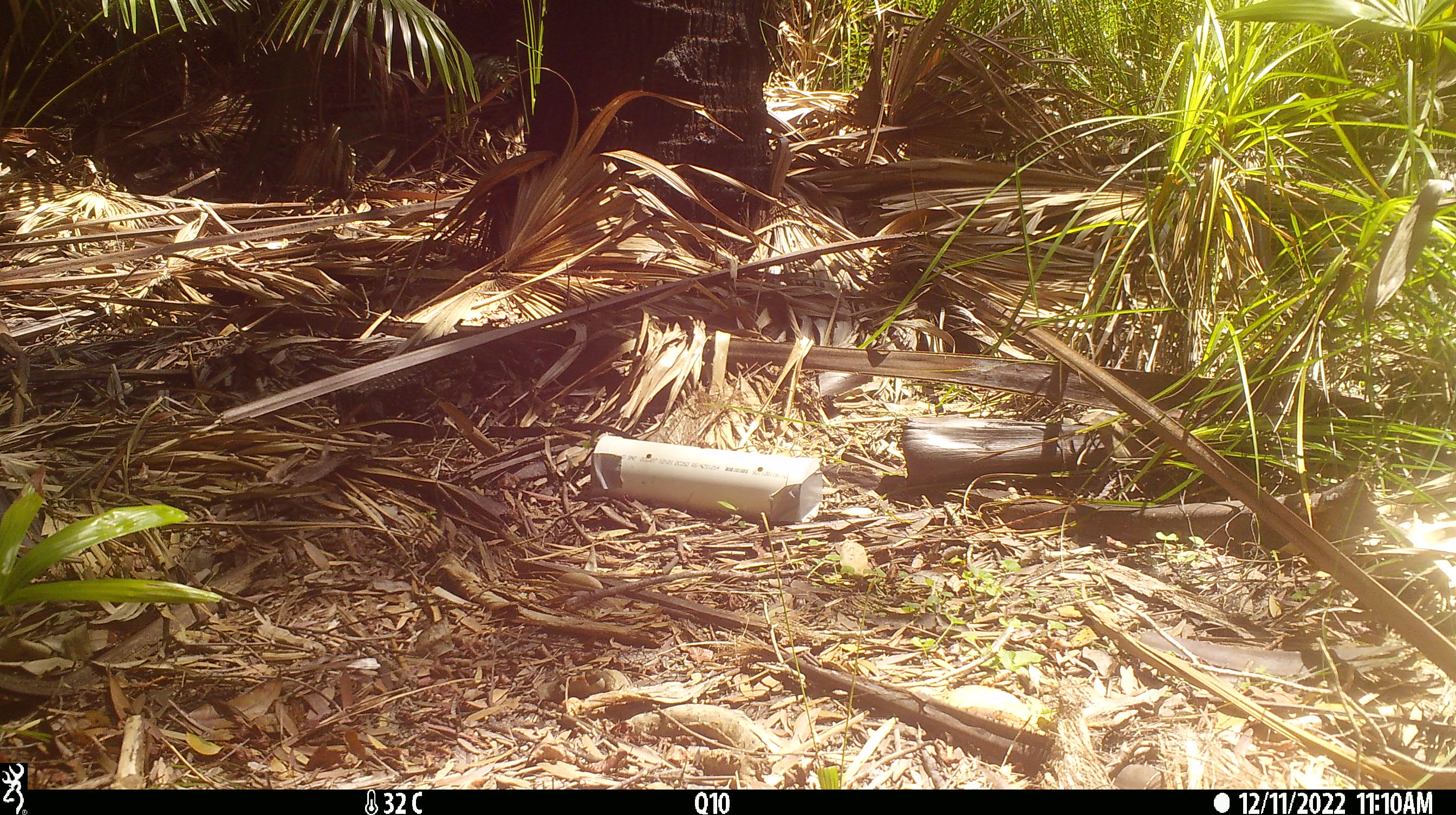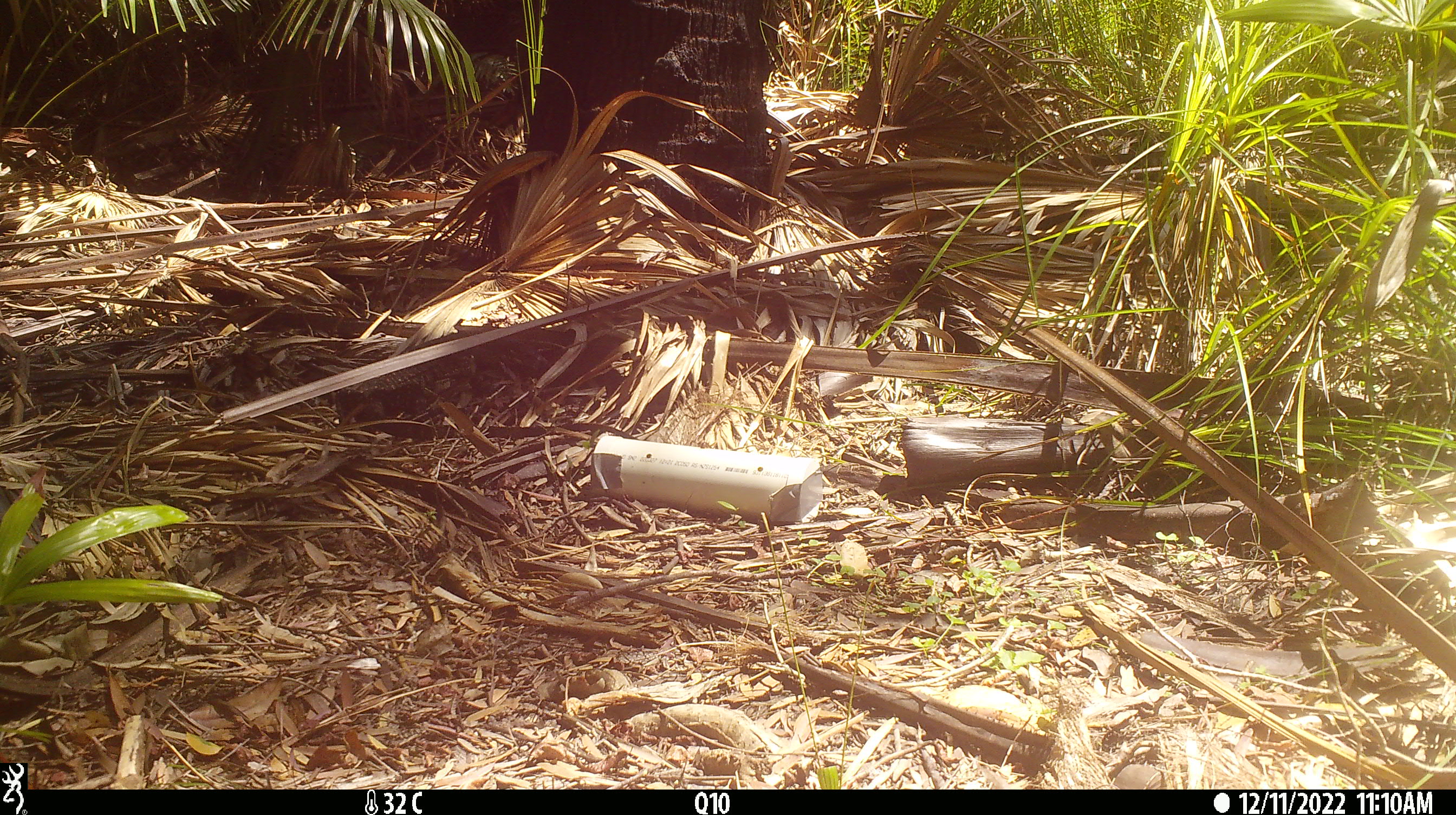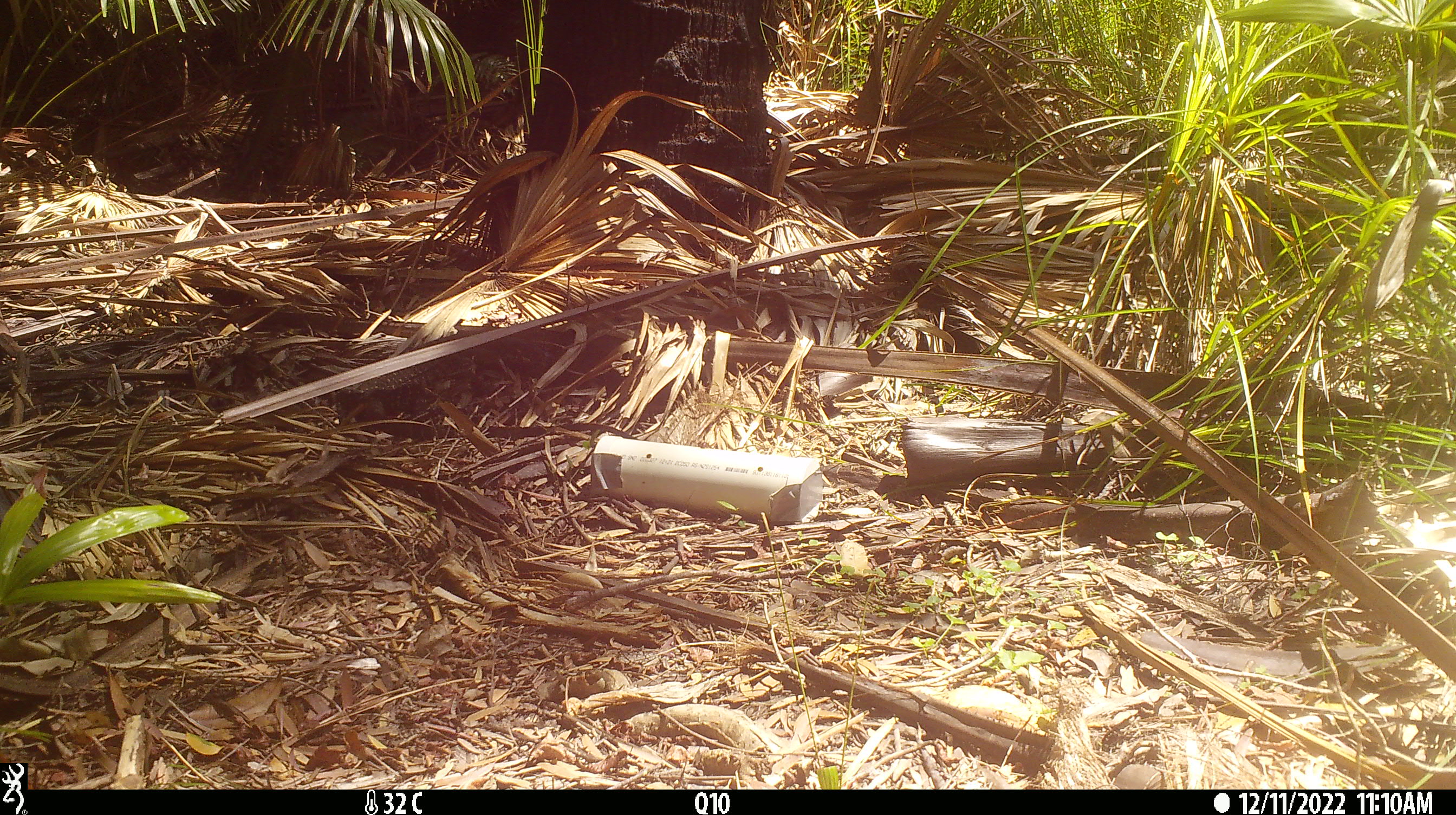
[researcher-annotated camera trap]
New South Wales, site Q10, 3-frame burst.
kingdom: Animalia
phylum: Chordata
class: Reptilia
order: Squamata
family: Varanidae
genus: Varanus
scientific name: Varanus varius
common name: lace monitor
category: goanna